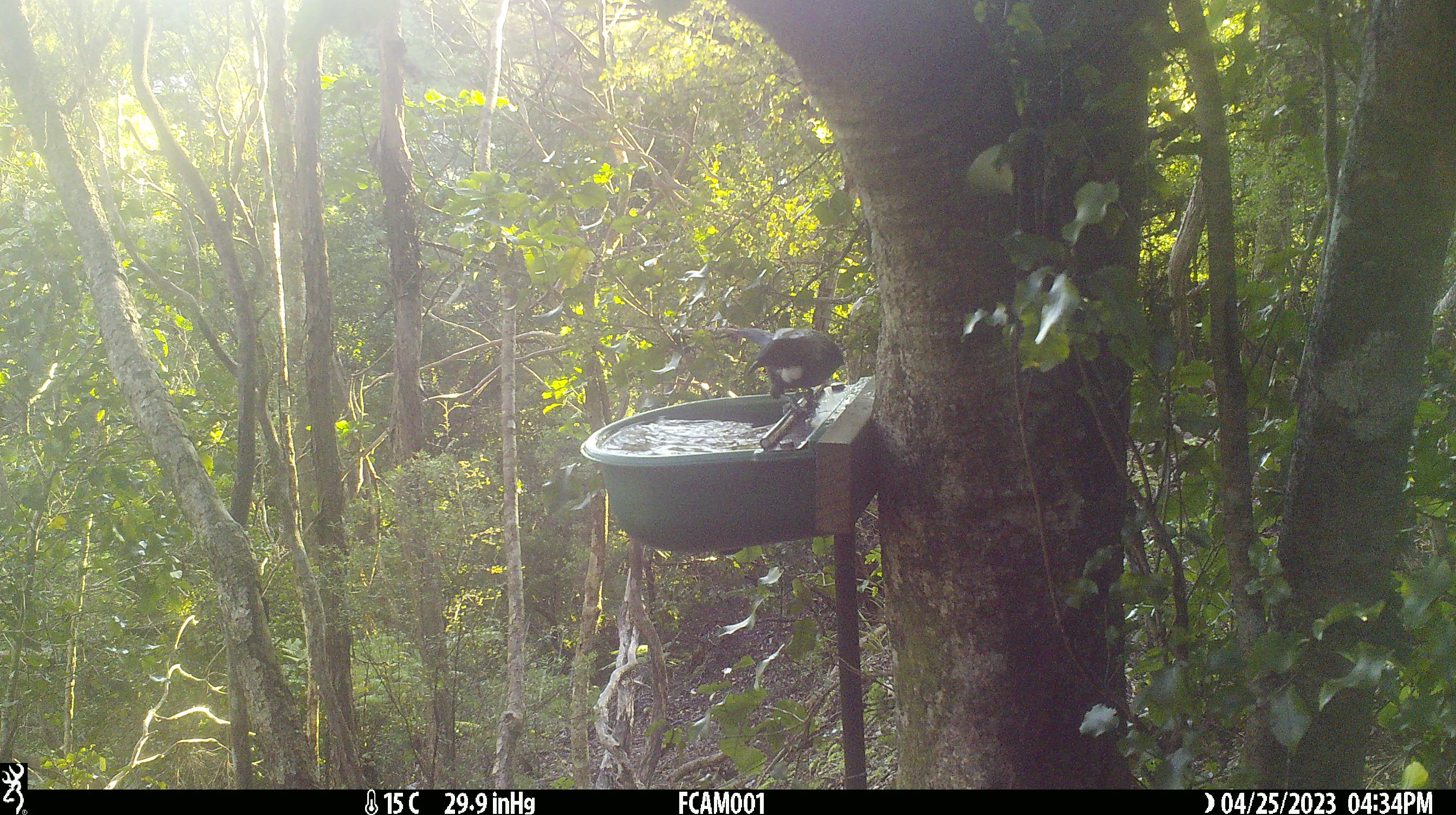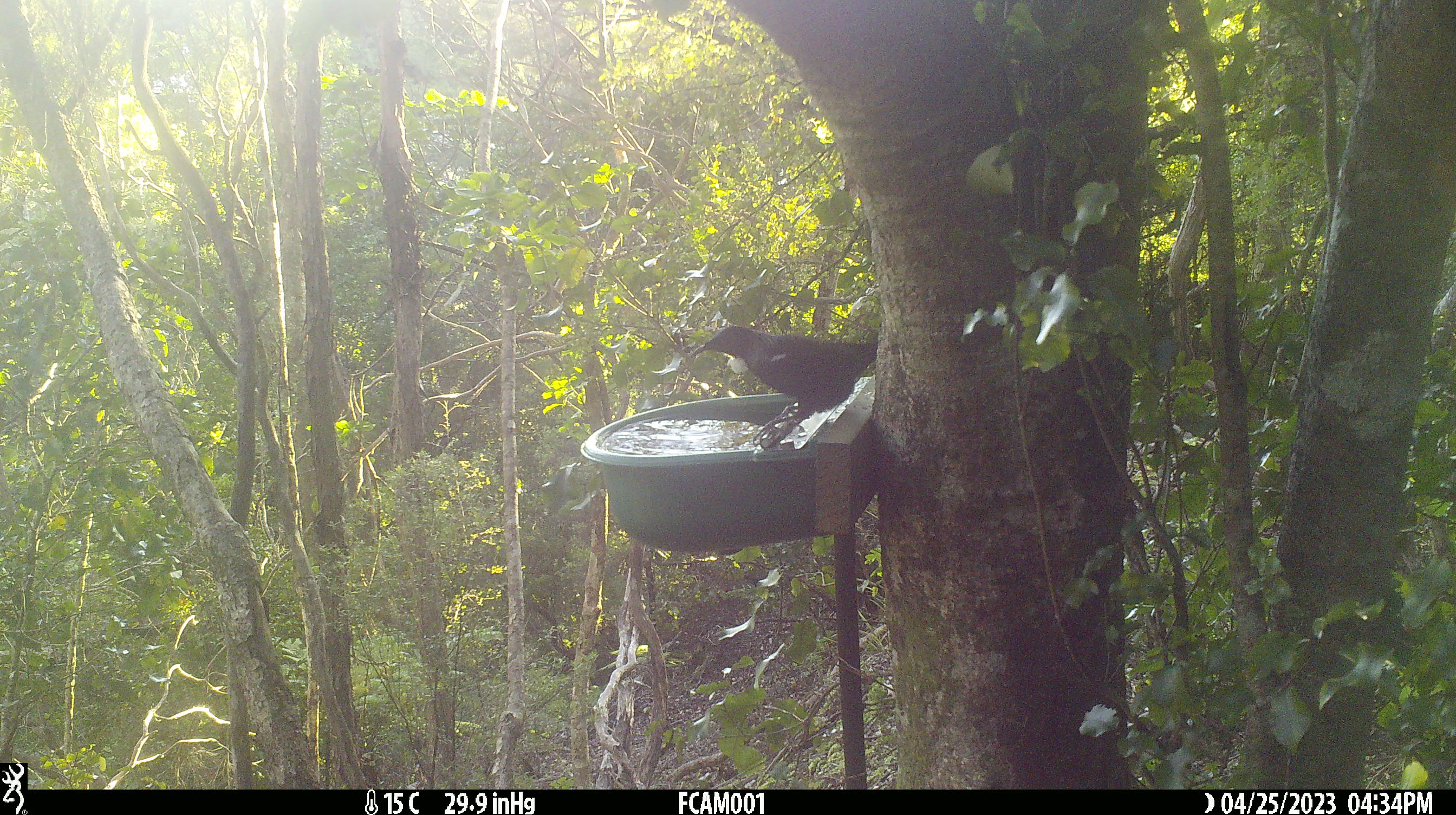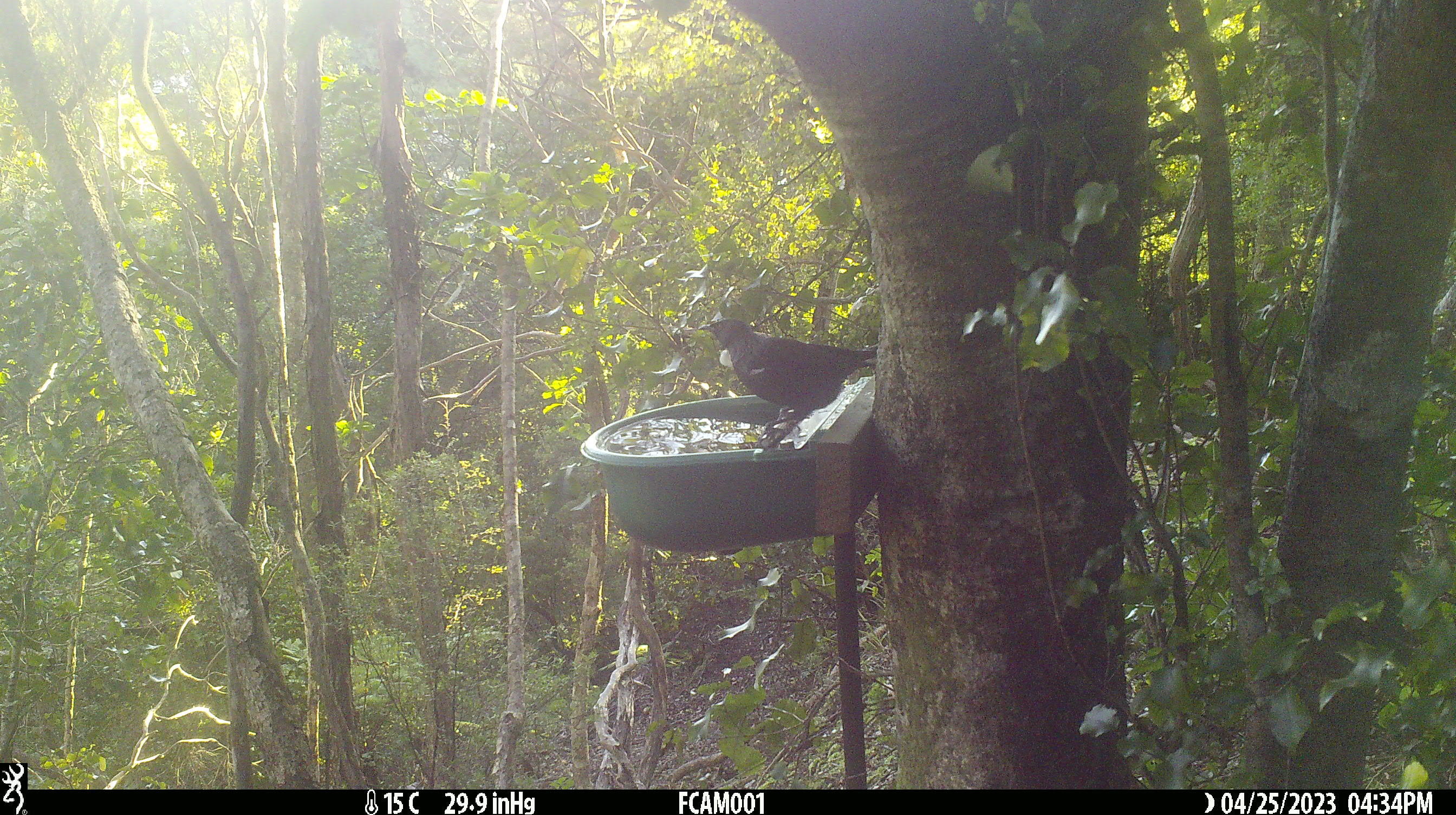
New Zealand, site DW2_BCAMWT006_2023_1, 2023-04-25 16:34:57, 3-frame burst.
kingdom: Animalia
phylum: Chordata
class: Aves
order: Passeriformes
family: Meliphagidae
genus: Prosthemadera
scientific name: Prosthemadera novaeseelandiae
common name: tui